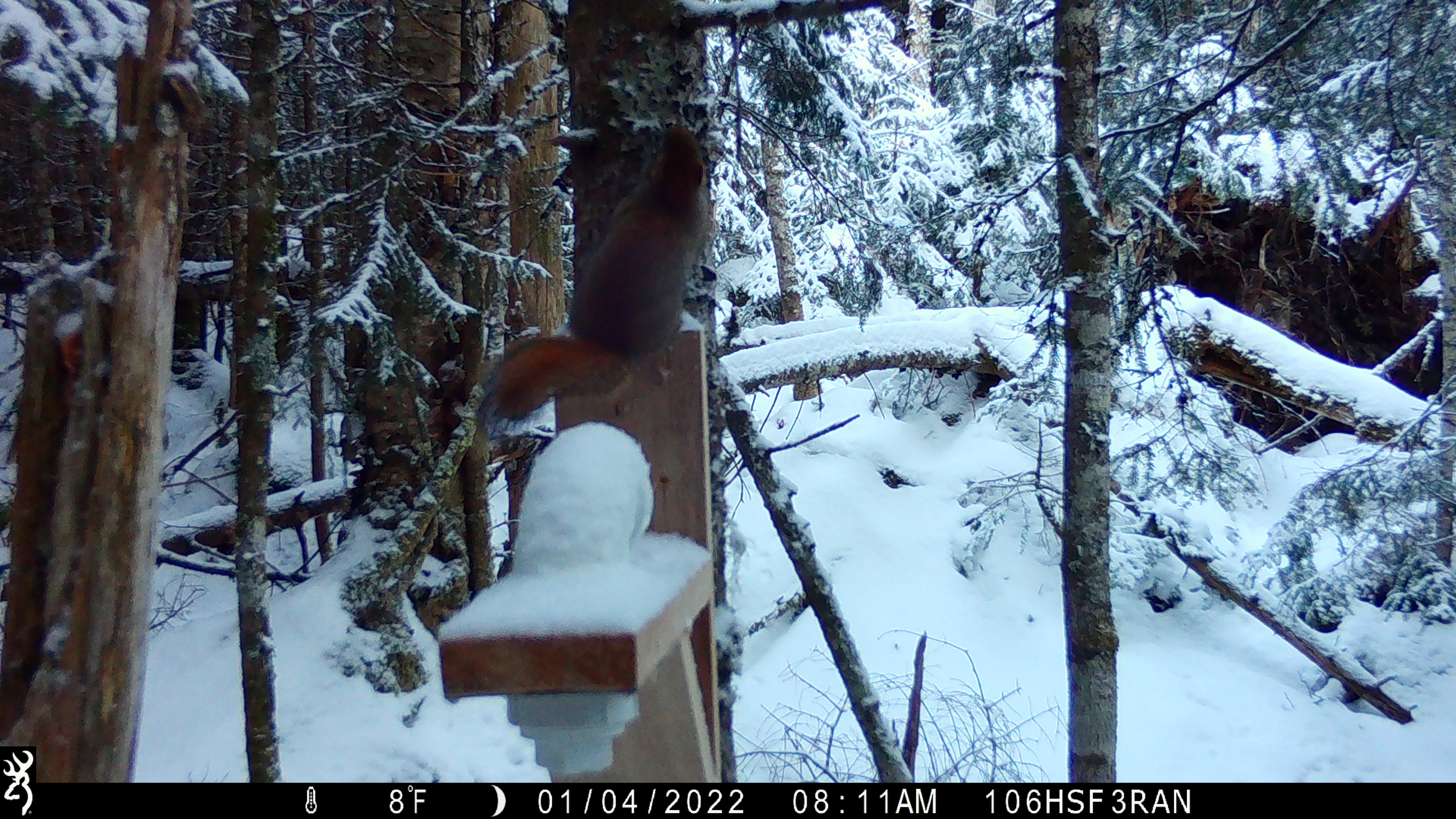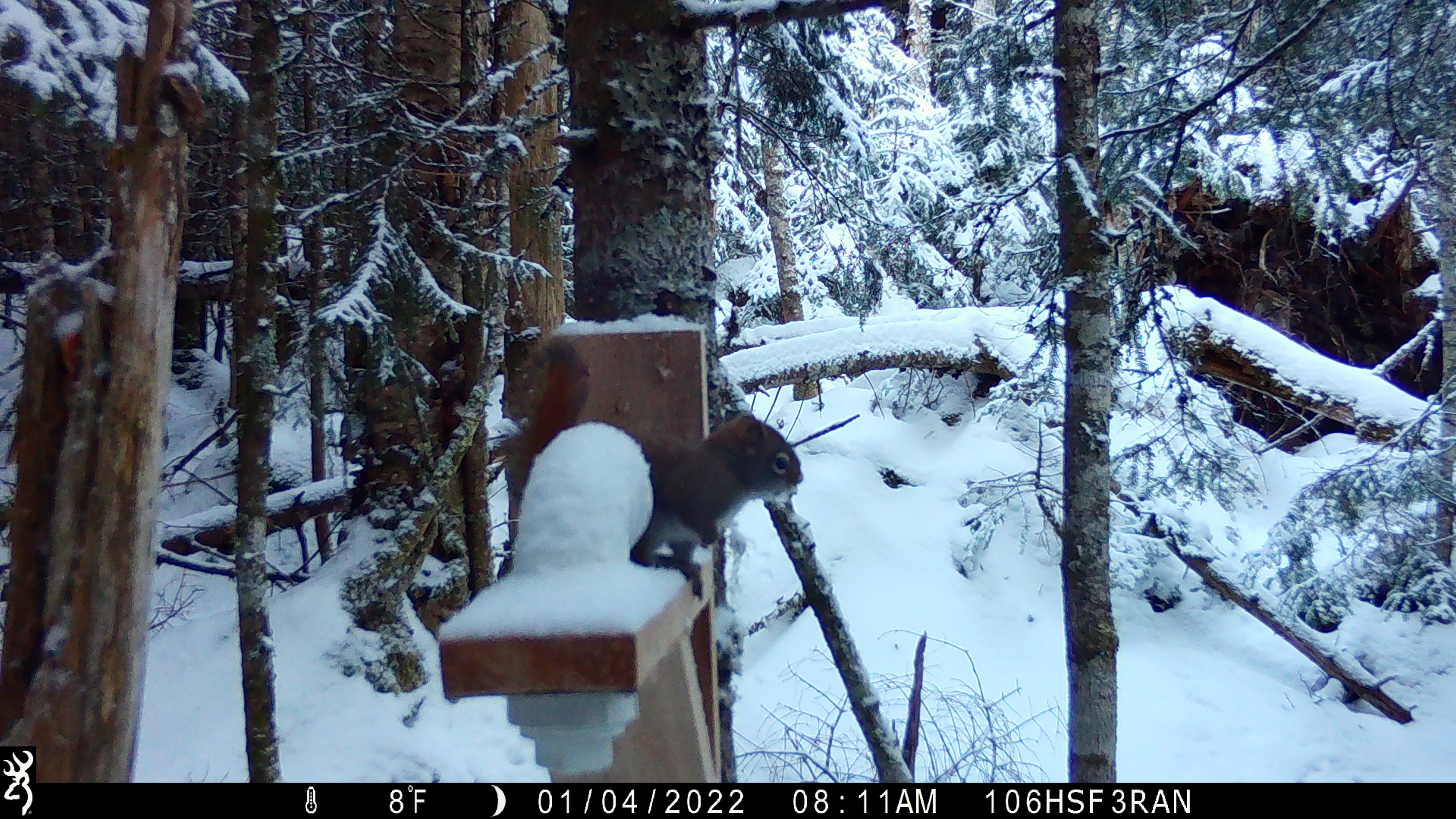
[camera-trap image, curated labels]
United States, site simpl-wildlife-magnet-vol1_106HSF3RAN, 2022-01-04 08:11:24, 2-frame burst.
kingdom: Animalia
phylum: Chordata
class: Mammalia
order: Rodentia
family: Sciuridae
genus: Tamiasciurus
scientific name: Tamiasciurus hudsonicus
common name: red squirrel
Red squirrel (Tamiasciurus hudsonicus).